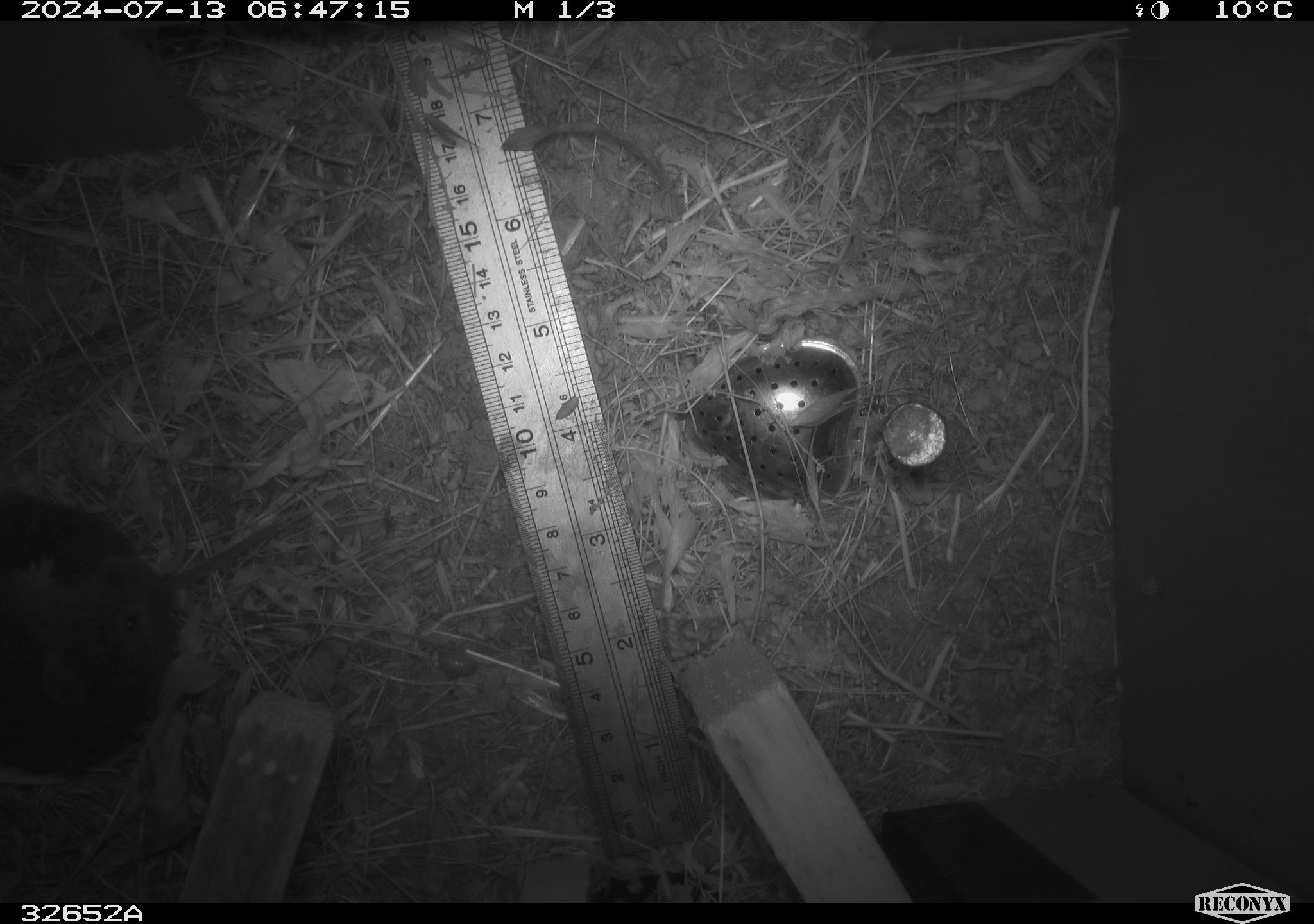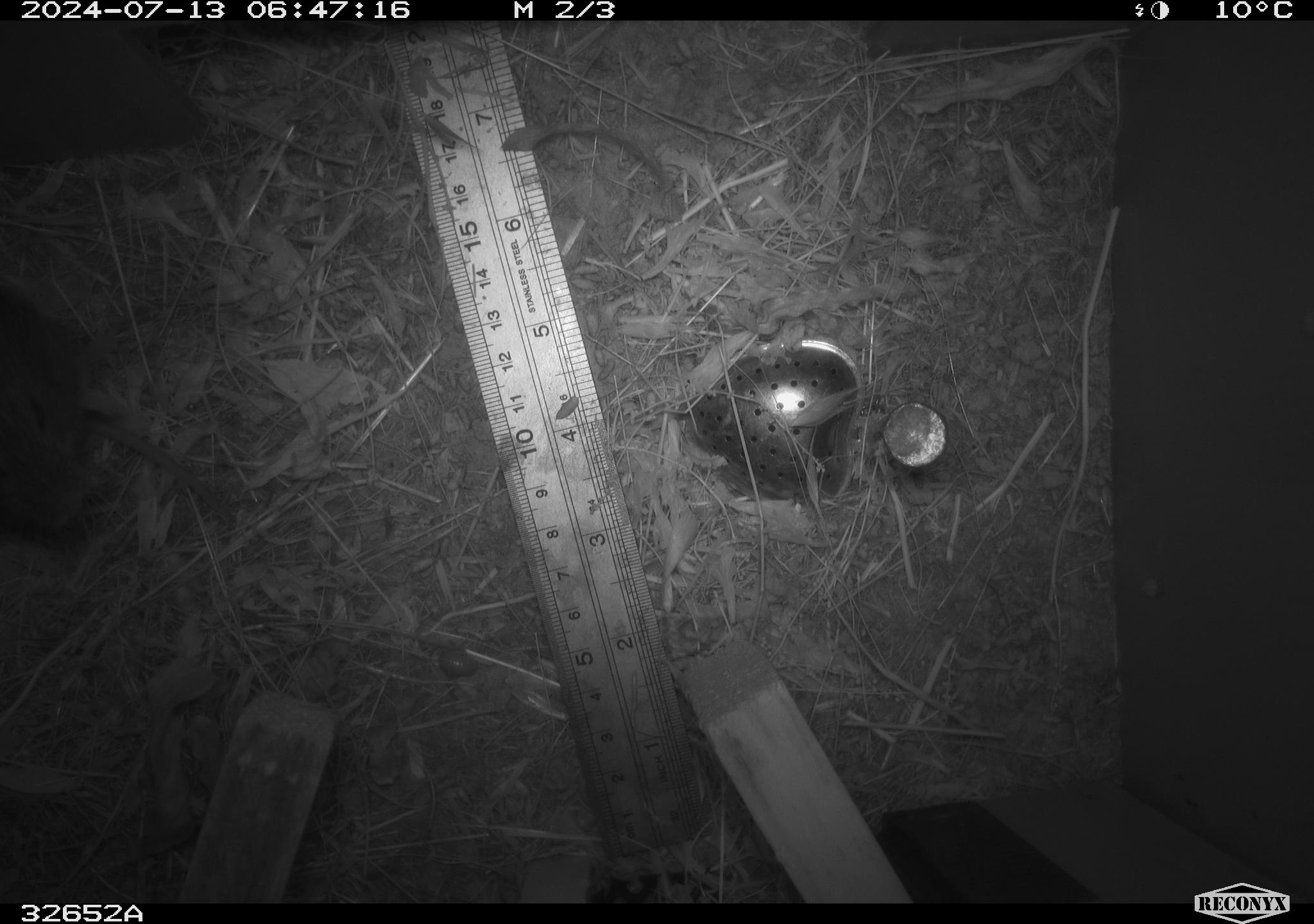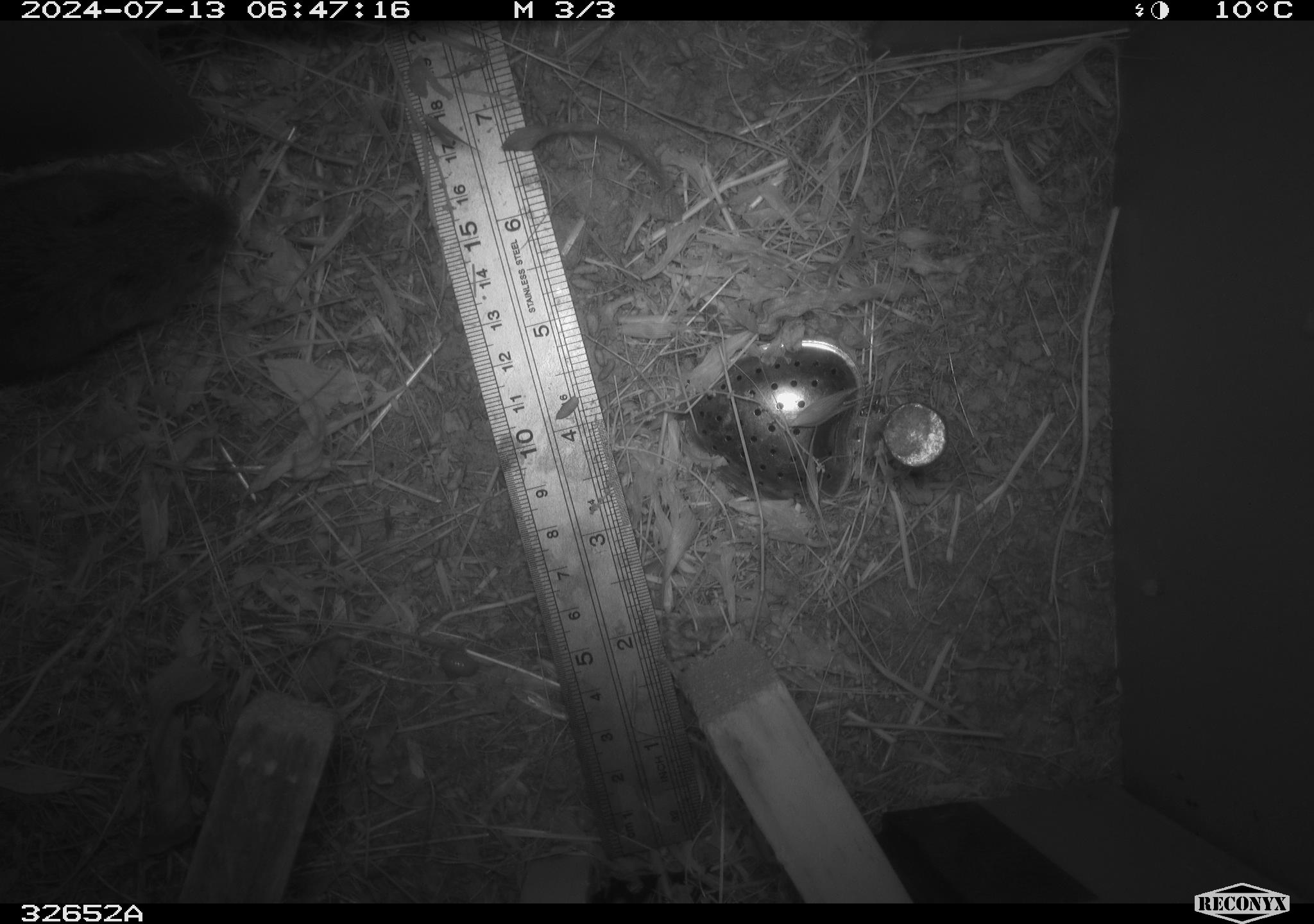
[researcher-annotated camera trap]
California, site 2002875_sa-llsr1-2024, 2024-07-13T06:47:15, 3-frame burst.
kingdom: Animalia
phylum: Chordata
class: Mammalia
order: Rodentia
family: Cricetidae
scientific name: Arvicolinae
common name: voles, lemmings, and muskrats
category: arvicolinae subfamily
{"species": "arvicolinae subfamily (voles, lemmings, and muskrats) (Arvicolinae)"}